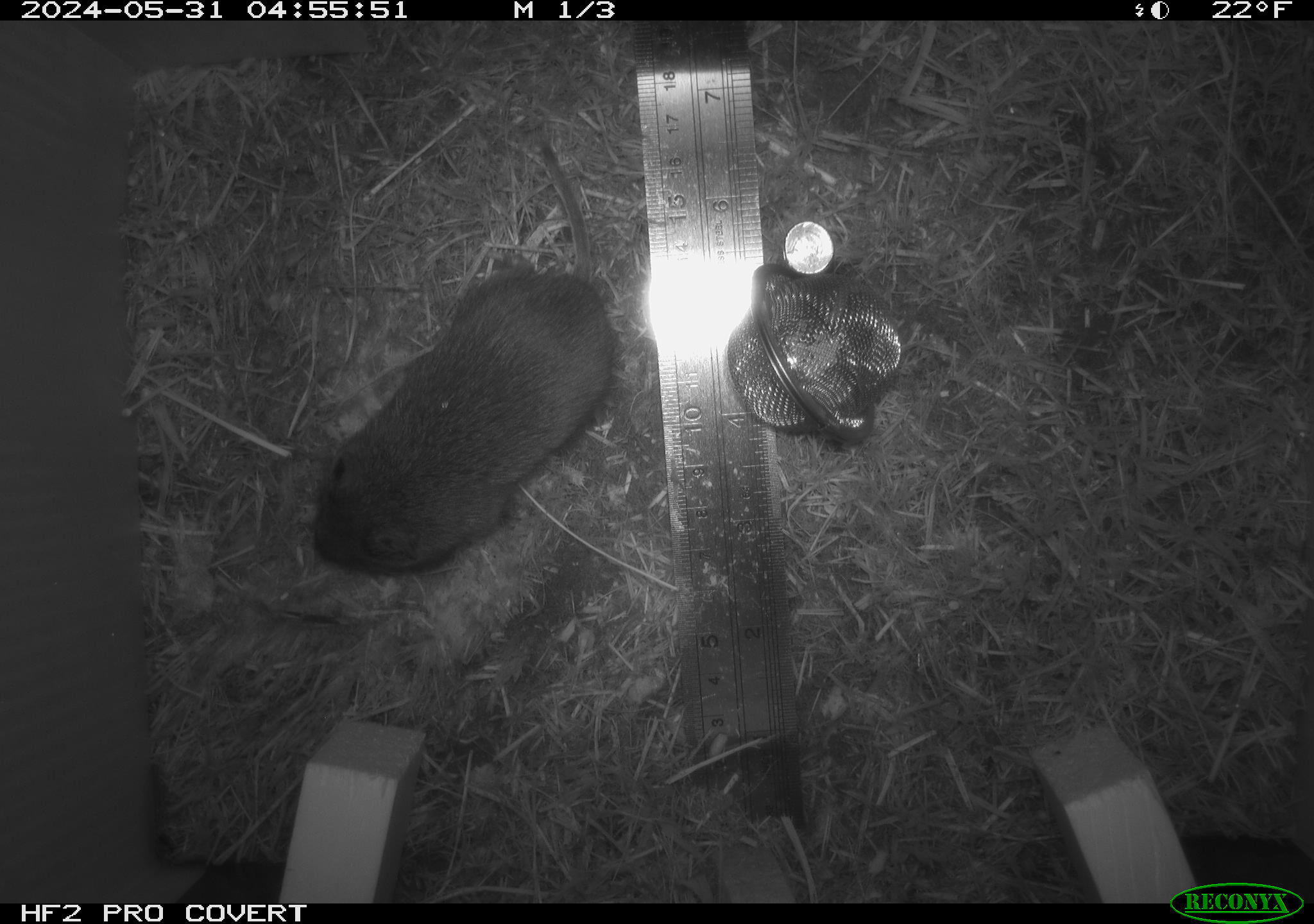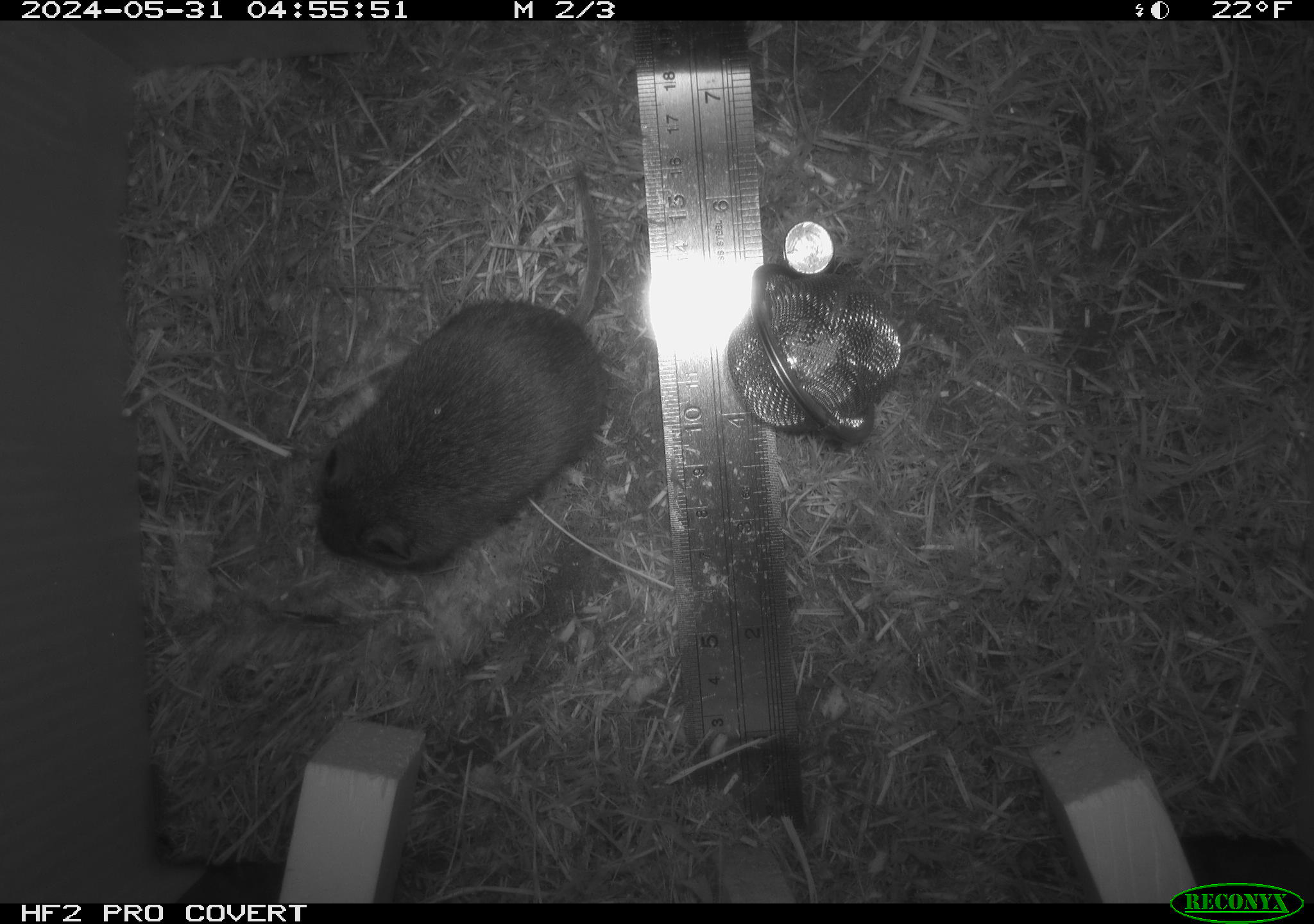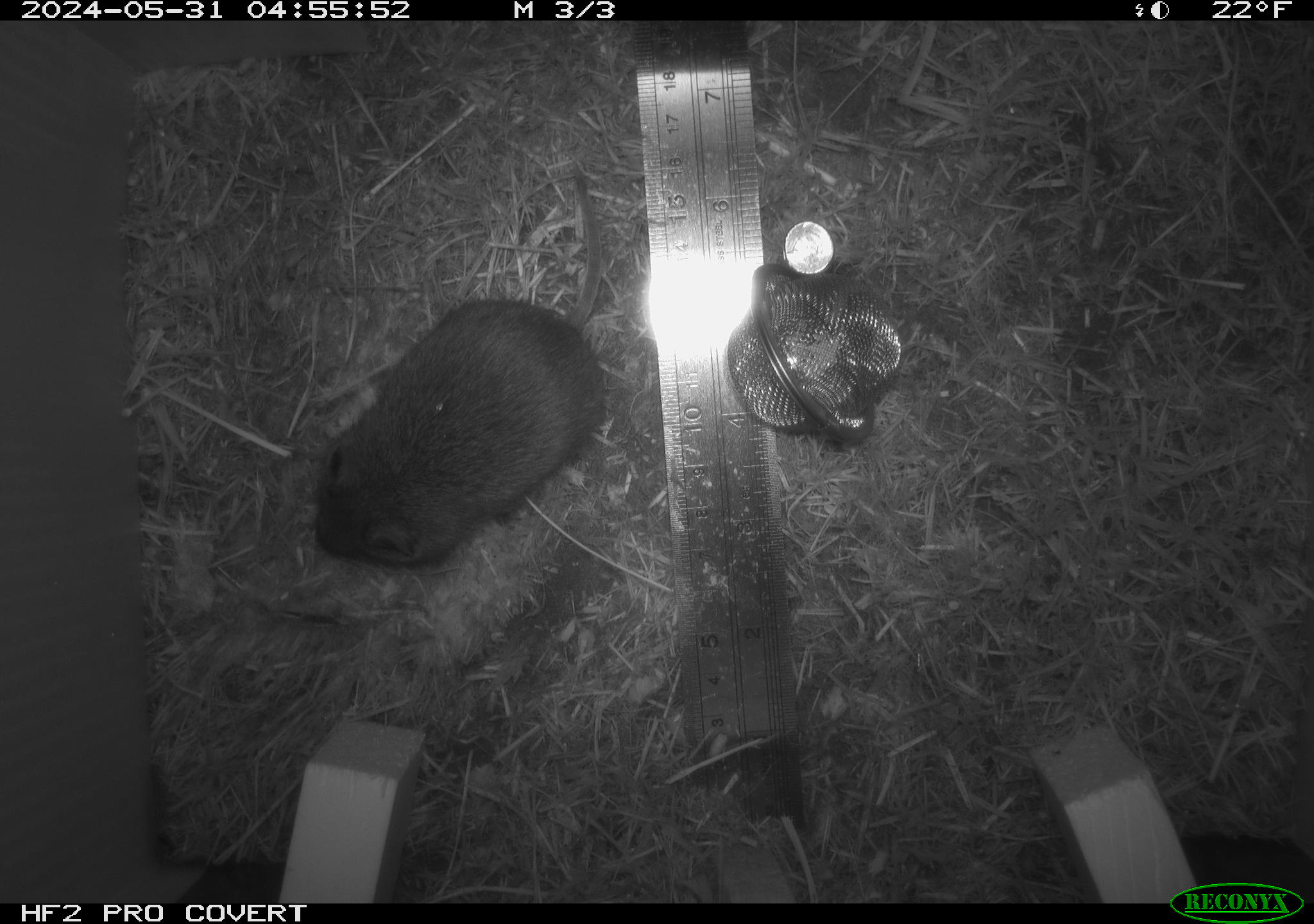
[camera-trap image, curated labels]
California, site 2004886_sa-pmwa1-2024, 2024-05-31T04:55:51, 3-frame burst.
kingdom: Animalia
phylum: Chordata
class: Mammalia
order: Rodentia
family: Cricetidae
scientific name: Arvicolinae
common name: voles, lemmings, and muskrats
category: arvicolinae subfamily